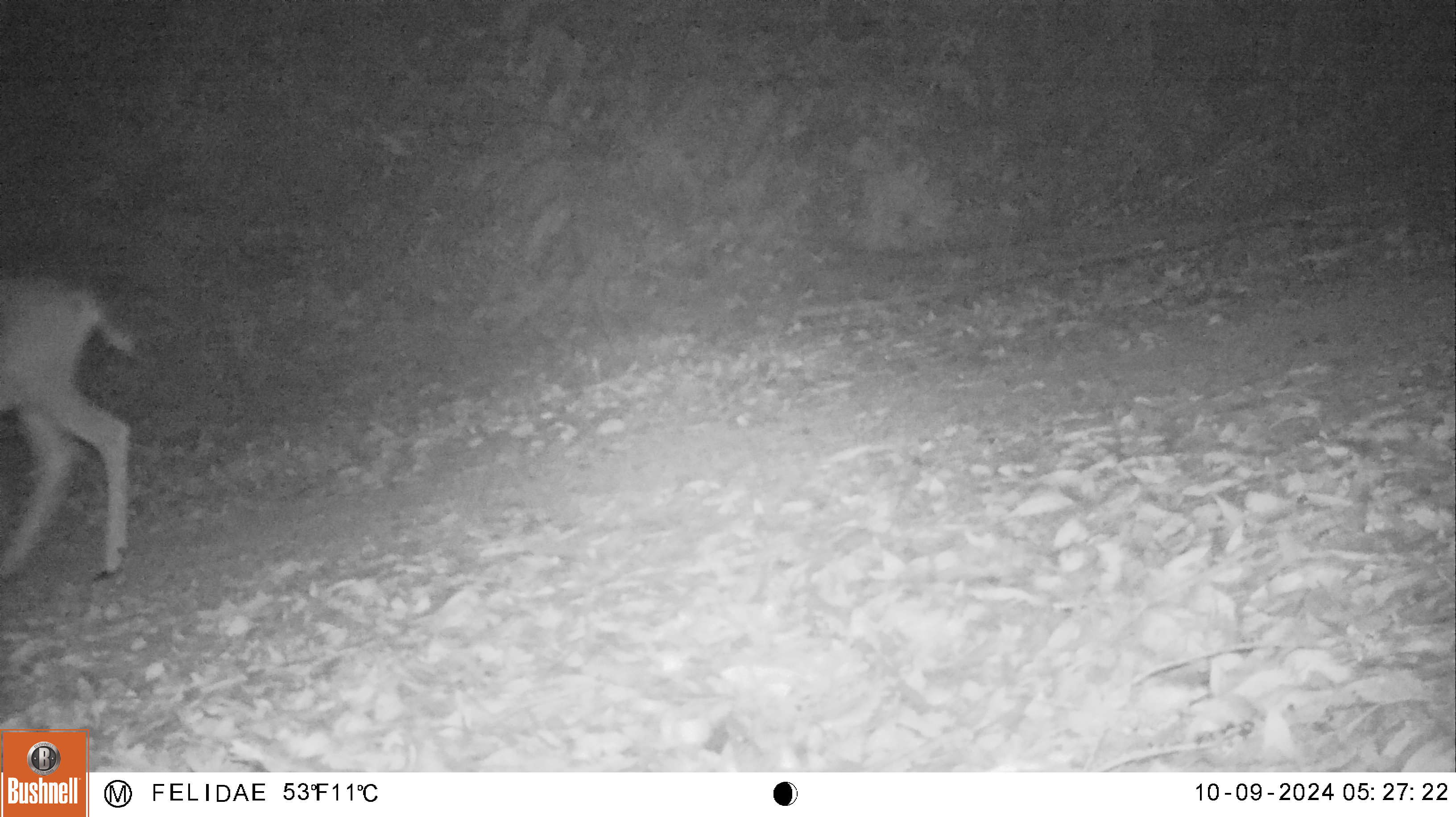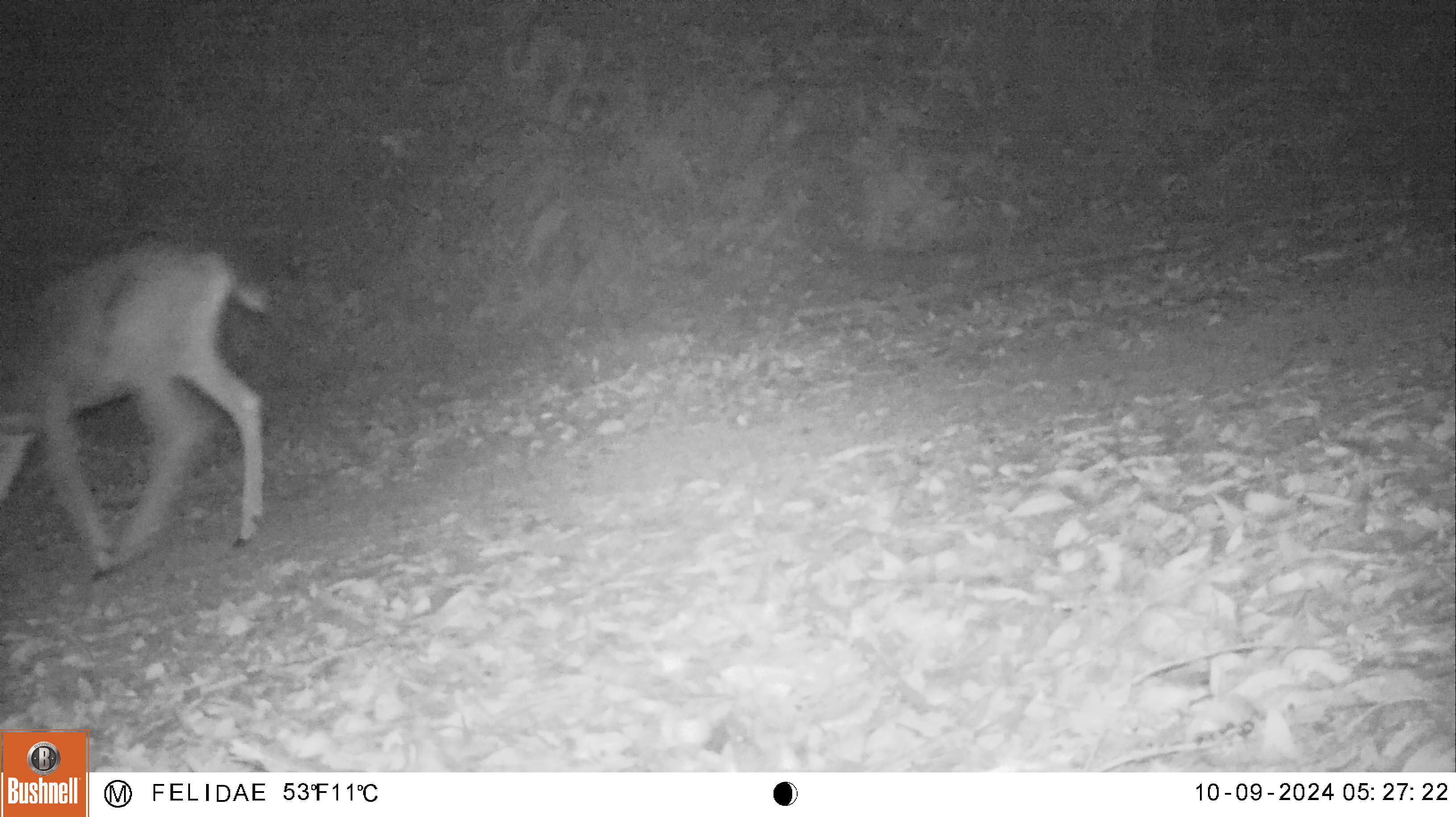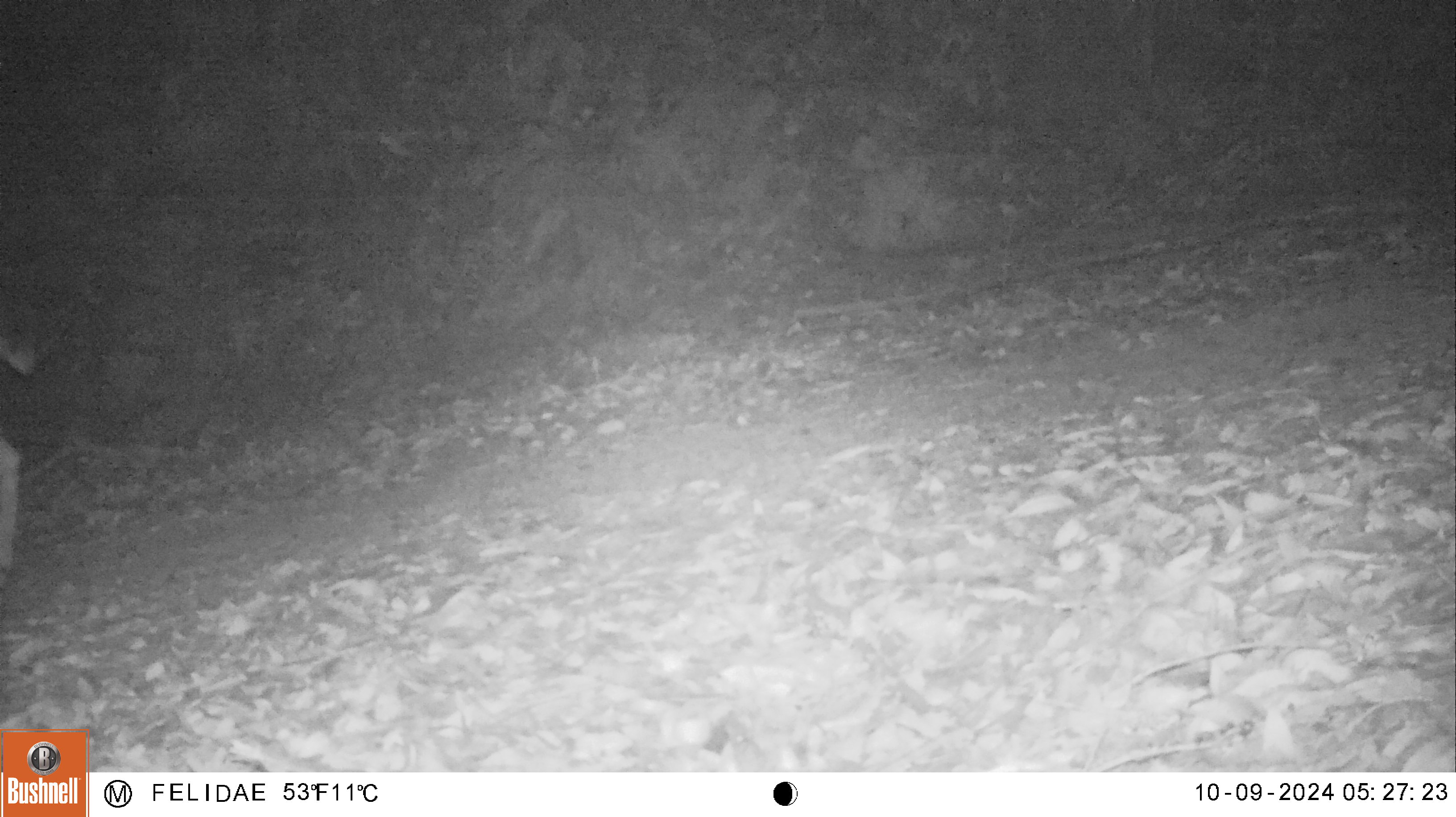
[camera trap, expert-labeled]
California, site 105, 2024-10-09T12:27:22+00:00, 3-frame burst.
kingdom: Animalia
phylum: Chordata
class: Mammalia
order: Artiodactyla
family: Cervidae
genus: Odocoileus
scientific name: Odocoileus hemionus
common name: mule deer